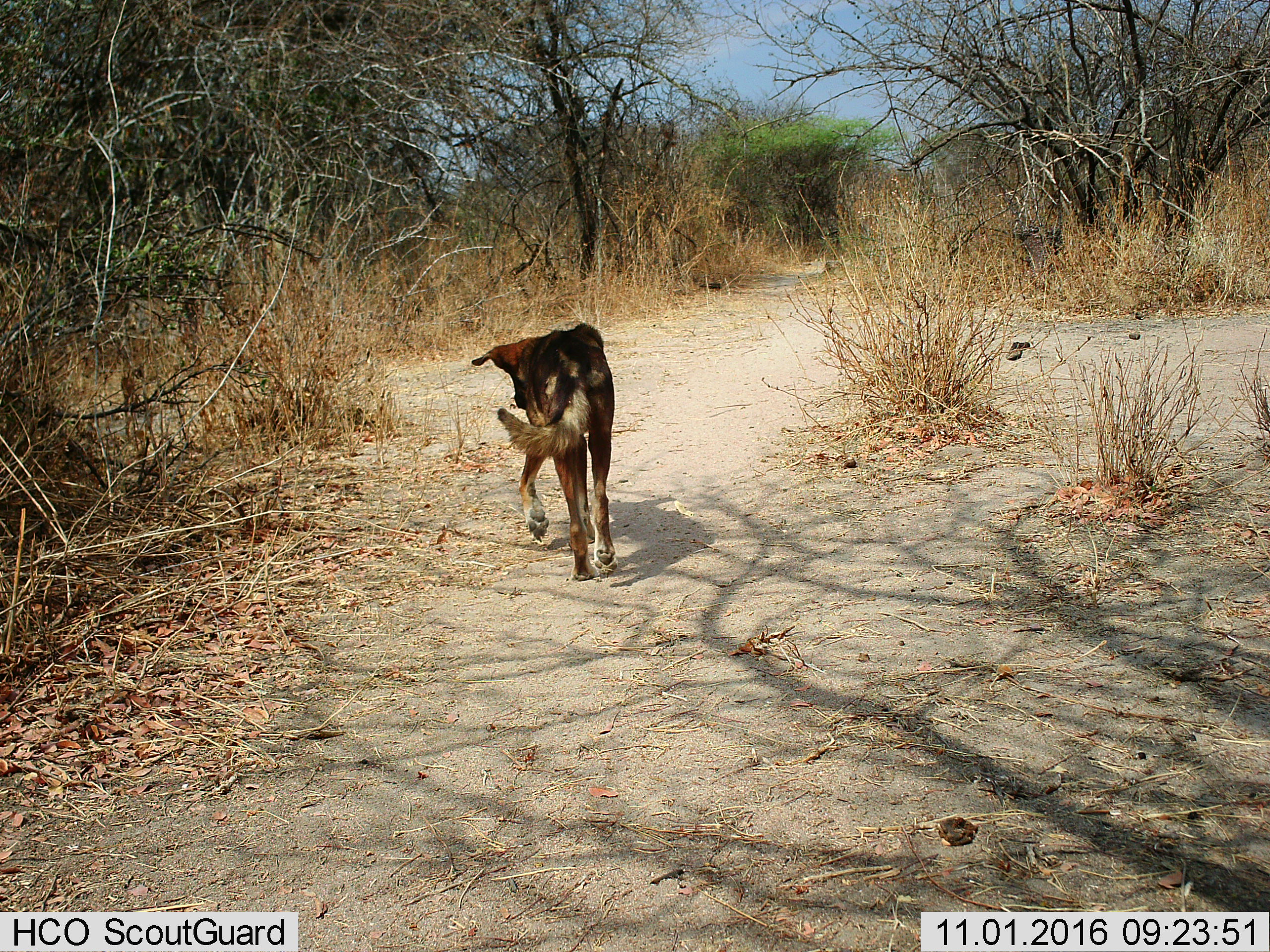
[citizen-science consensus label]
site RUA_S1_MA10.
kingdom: Animalia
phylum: Chordata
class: Mammalia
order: Carnivora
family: Canidae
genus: Lycaon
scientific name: Lycaon pictus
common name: african wild dog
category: wilddog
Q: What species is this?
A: Wilddog (african wild dog) (Lycaon pictus).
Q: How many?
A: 1.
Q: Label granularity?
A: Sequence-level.